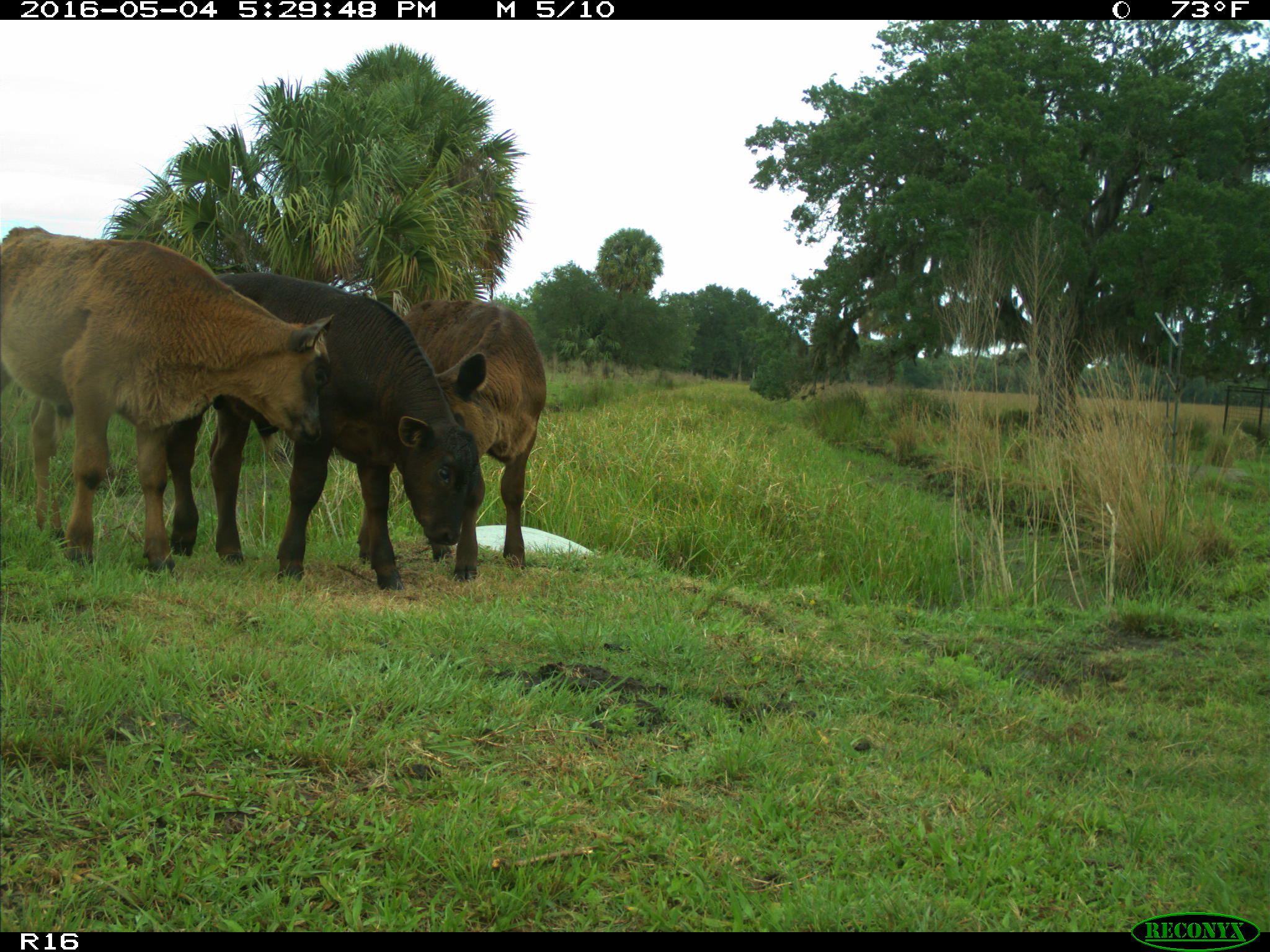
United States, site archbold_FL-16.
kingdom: Animalia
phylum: Chordata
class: Mammalia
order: Artiodactyla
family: Bovidae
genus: Bos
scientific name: Bos taurus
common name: domestic cow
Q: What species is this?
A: Bos taurus (domestic cow).